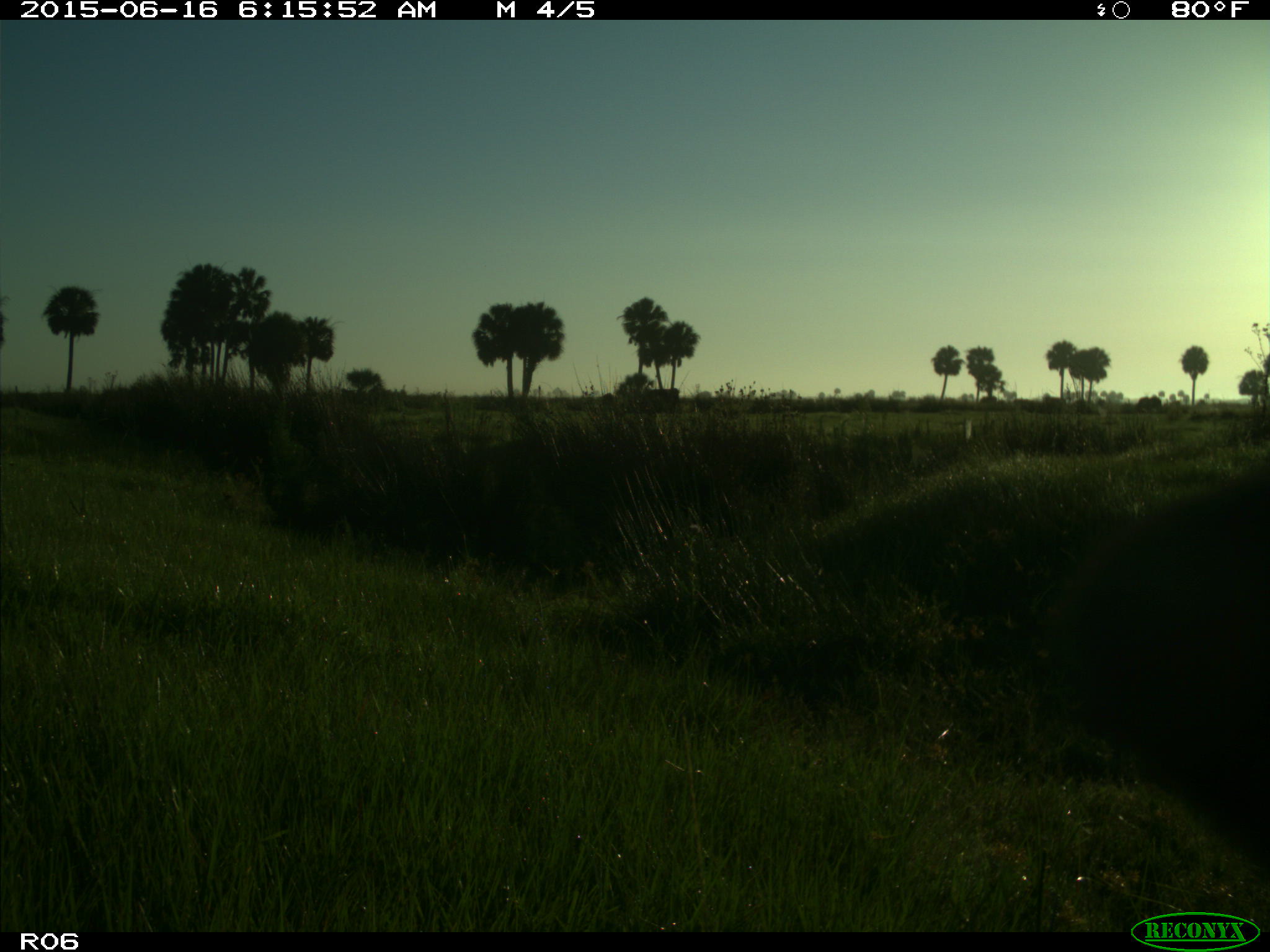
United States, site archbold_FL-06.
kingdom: Animalia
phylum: Chordata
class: Mammalia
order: Artiodactyla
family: Bovidae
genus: Bos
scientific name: Bos taurus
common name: domestic cow